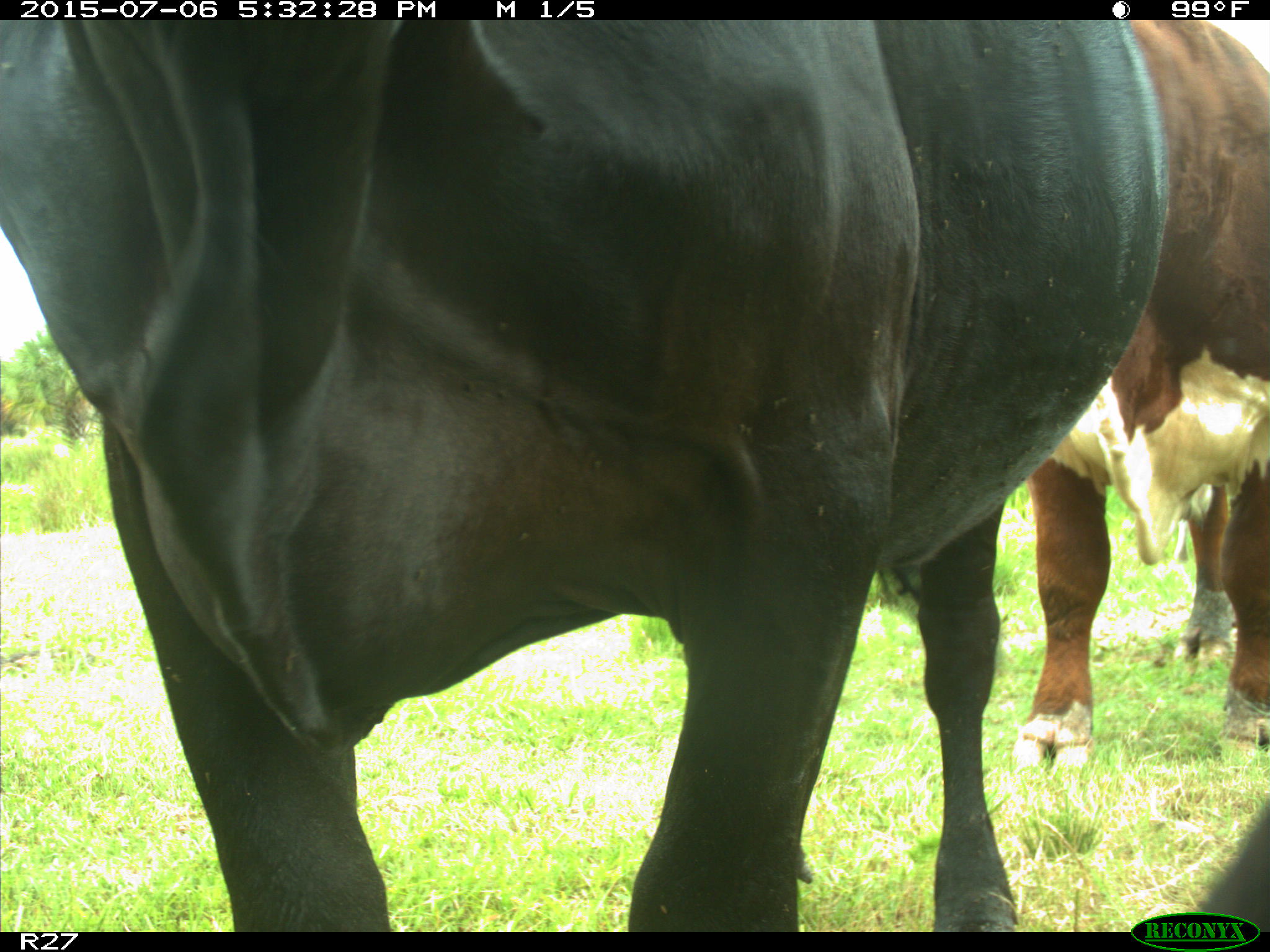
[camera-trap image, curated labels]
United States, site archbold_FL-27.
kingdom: Animalia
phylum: Chordata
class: Mammalia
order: Artiodactyla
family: Bovidae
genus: Bos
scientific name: Bos taurus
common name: domestic cow